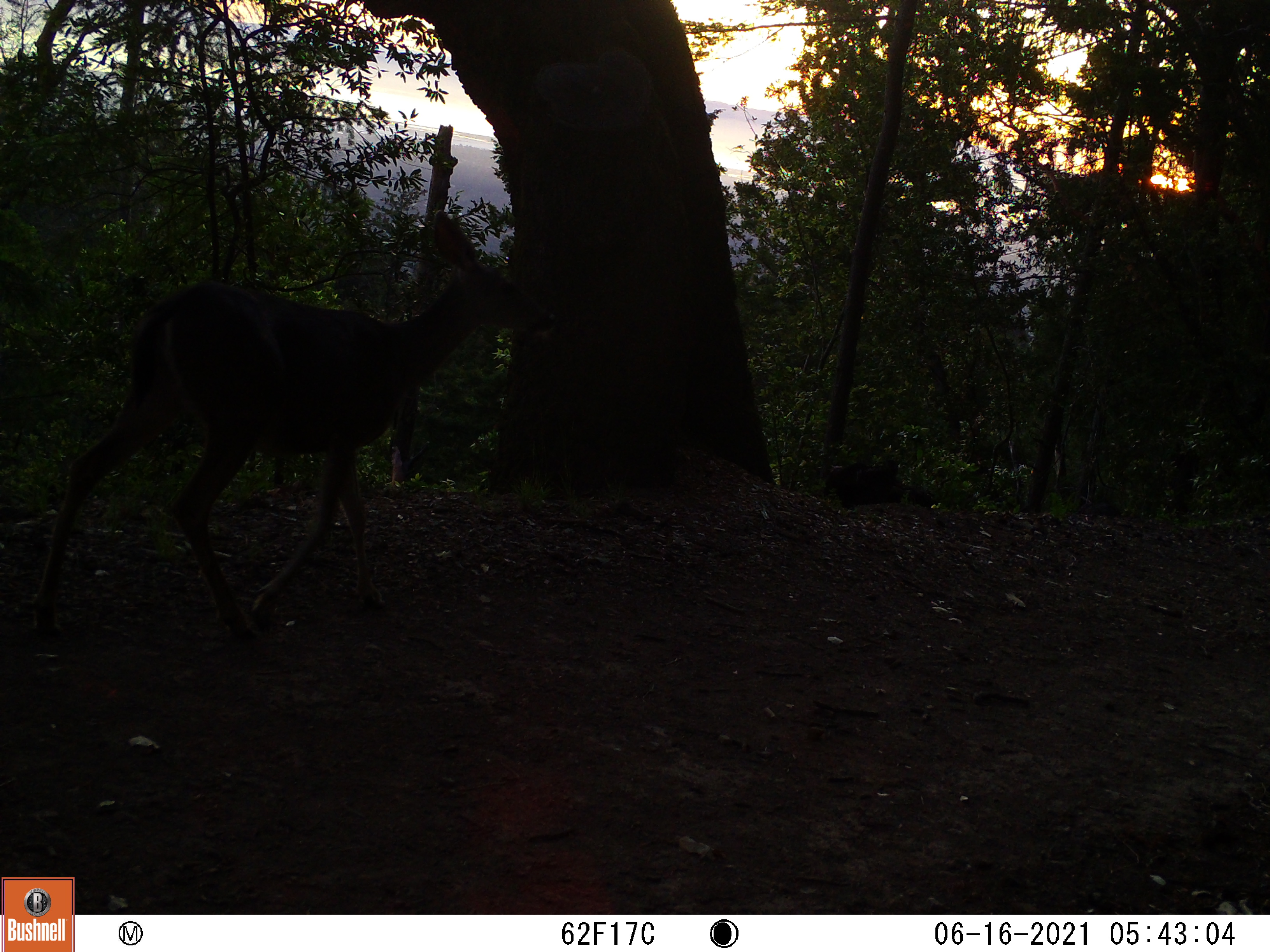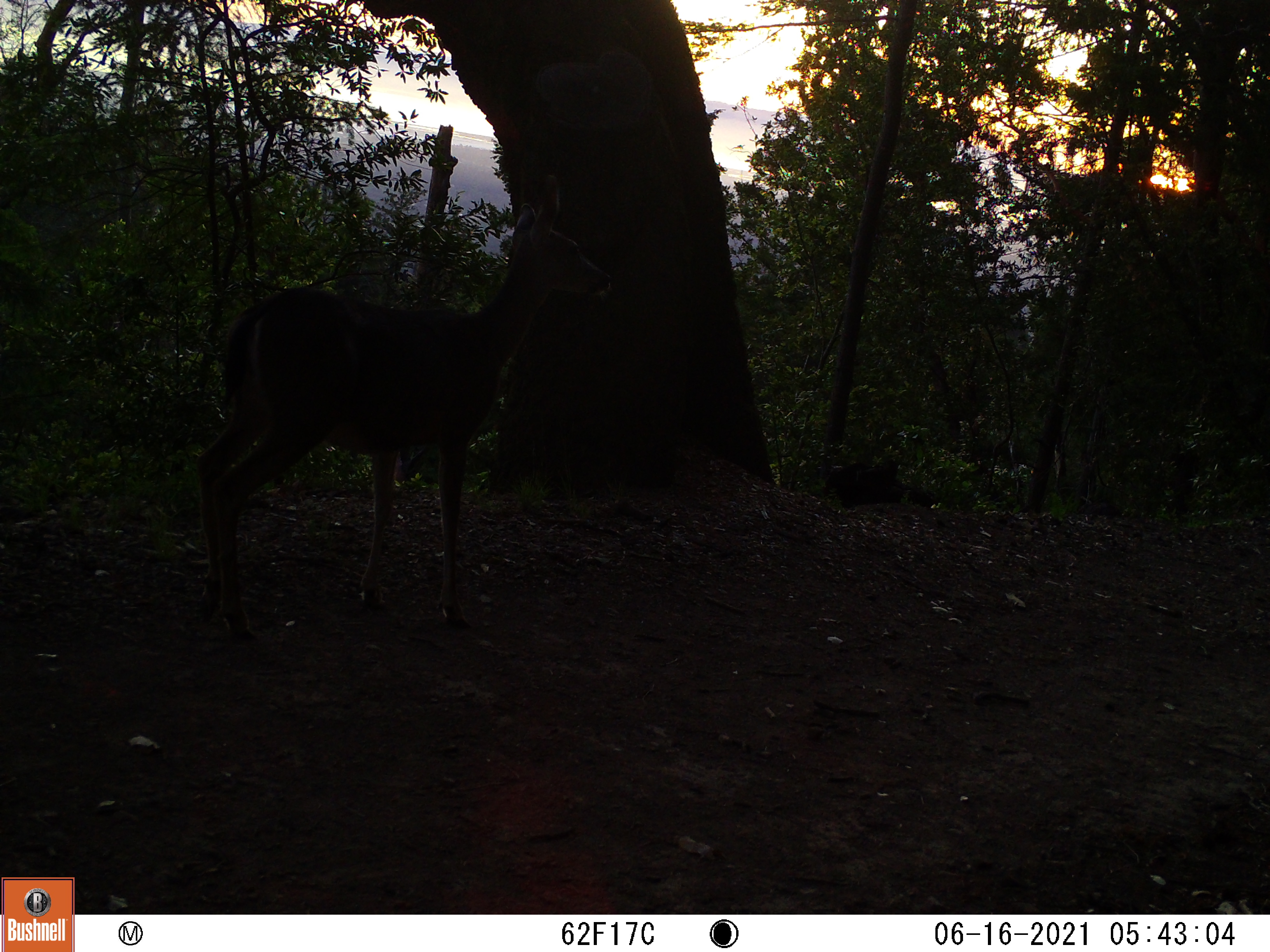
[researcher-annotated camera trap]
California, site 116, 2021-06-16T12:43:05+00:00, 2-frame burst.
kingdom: Animalia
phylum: Chordata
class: Mammalia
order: Artiodactyla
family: Cervidae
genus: Odocoileus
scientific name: Odocoileus hemionus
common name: mule deer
Mule deer (Odocoileus hemionus).